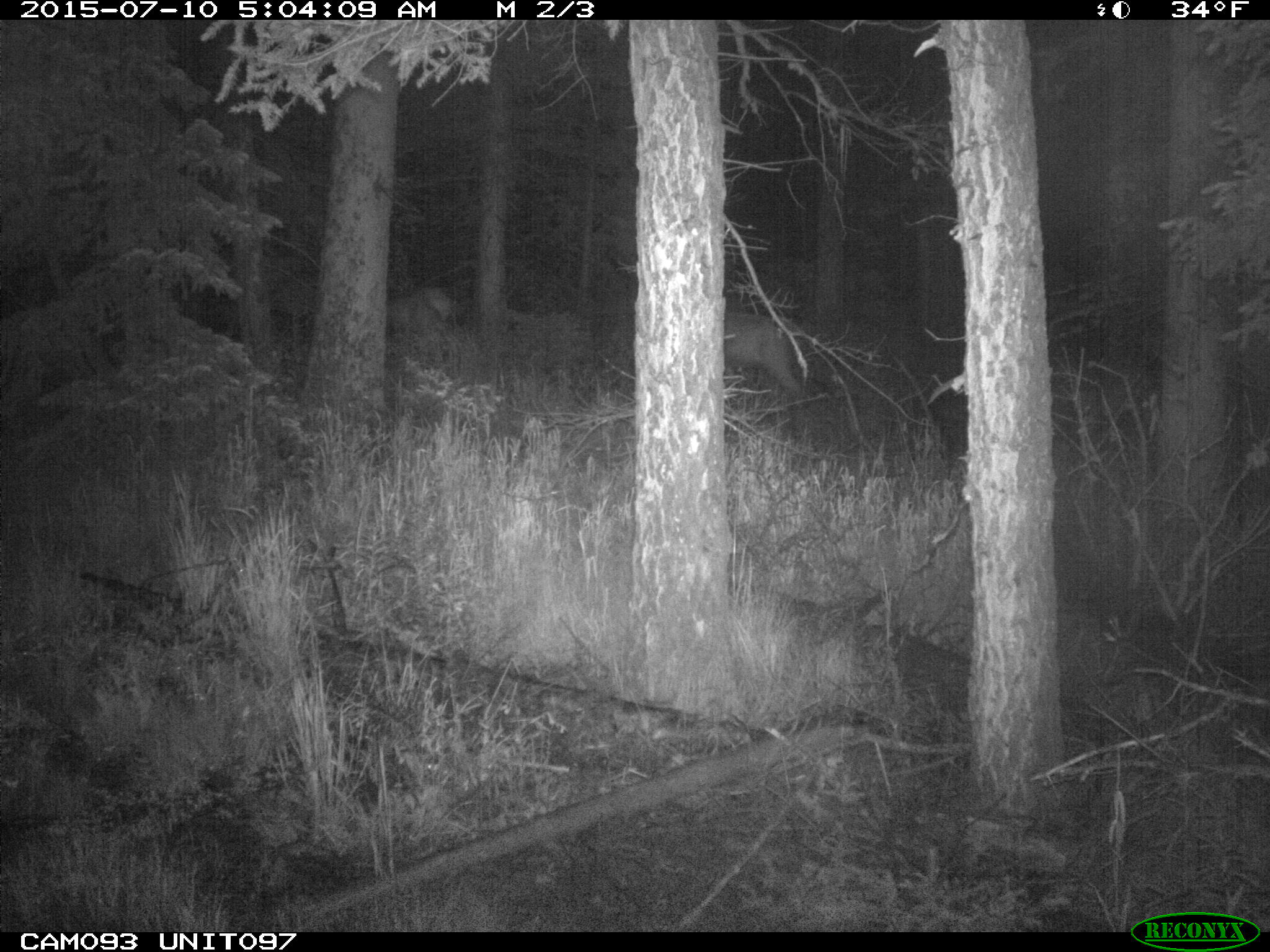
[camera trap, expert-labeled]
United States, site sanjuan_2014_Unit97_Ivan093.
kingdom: Animalia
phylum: Chordata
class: Mammalia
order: Artiodactyla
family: Cervidae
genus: Cervus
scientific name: Cervus elaphus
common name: red deer